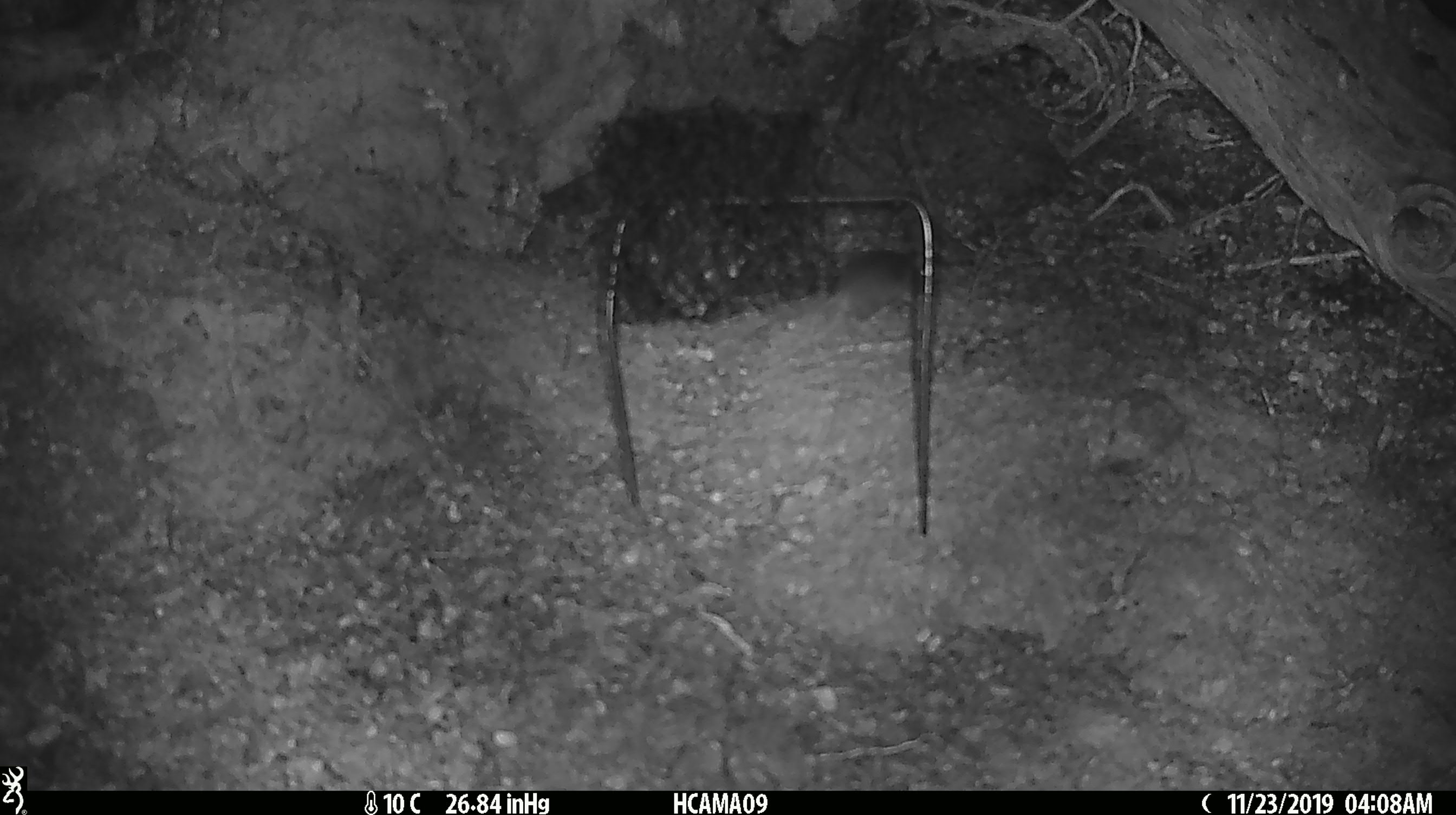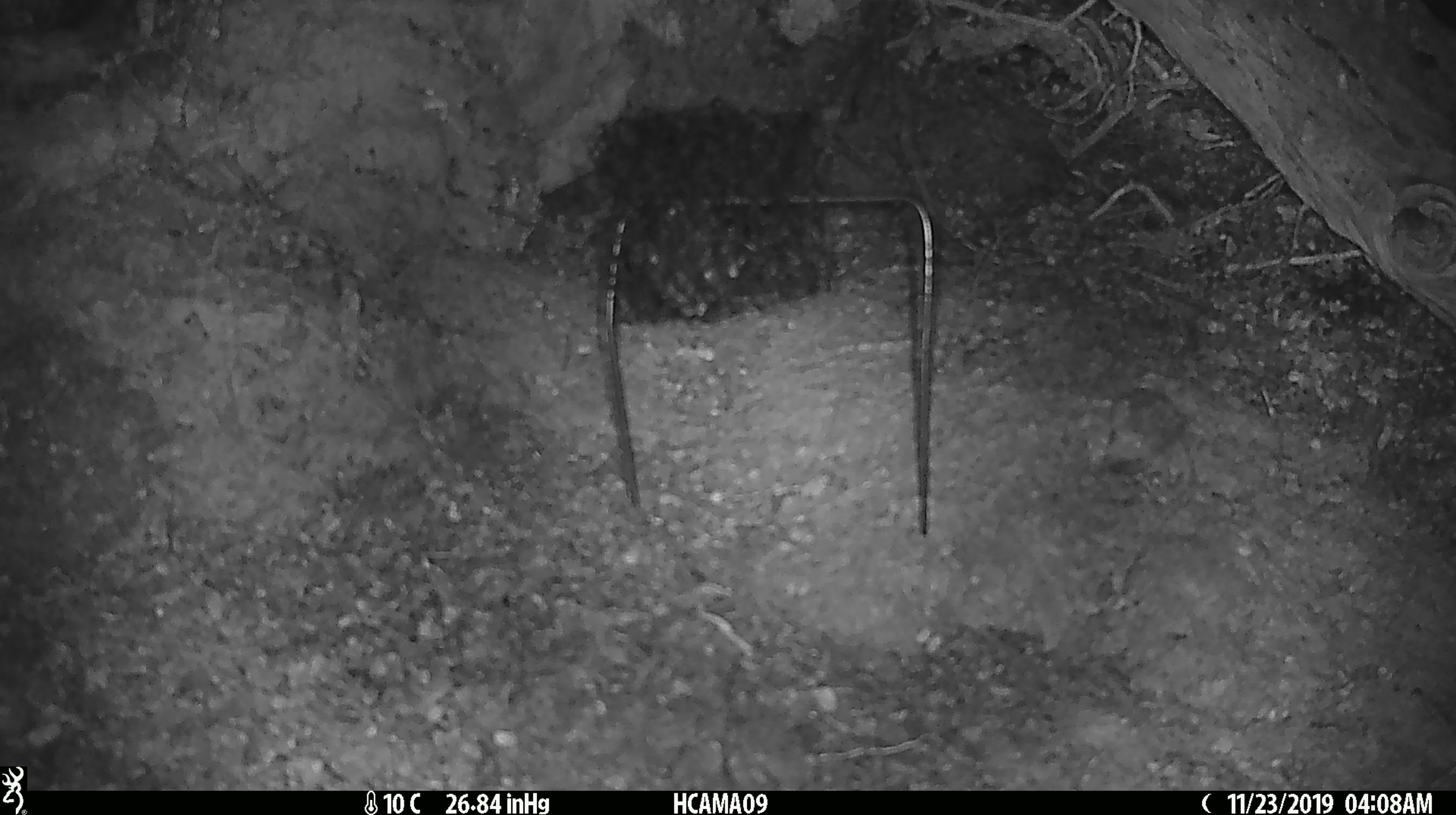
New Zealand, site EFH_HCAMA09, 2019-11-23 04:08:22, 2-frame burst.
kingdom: Animalia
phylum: Chordata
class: Mammalia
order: Rodentia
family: Muridae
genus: Mus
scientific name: Mus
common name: mouse